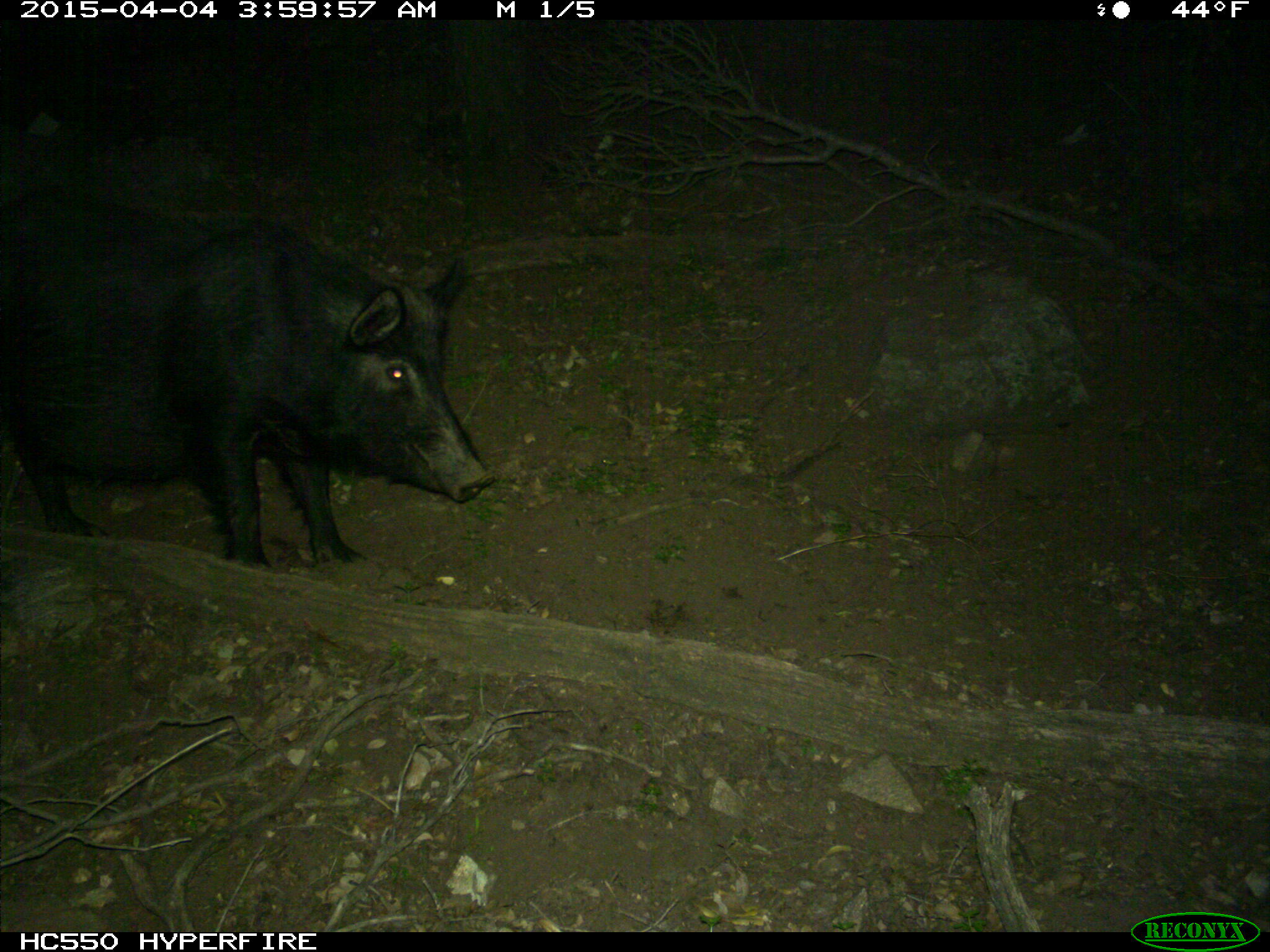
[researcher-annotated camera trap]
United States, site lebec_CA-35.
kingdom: Animalia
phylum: Chordata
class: Mammalia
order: Artiodactyla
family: Suidae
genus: Sus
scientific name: Sus scrofa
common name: wild boar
Sus scrofa (wild boar).